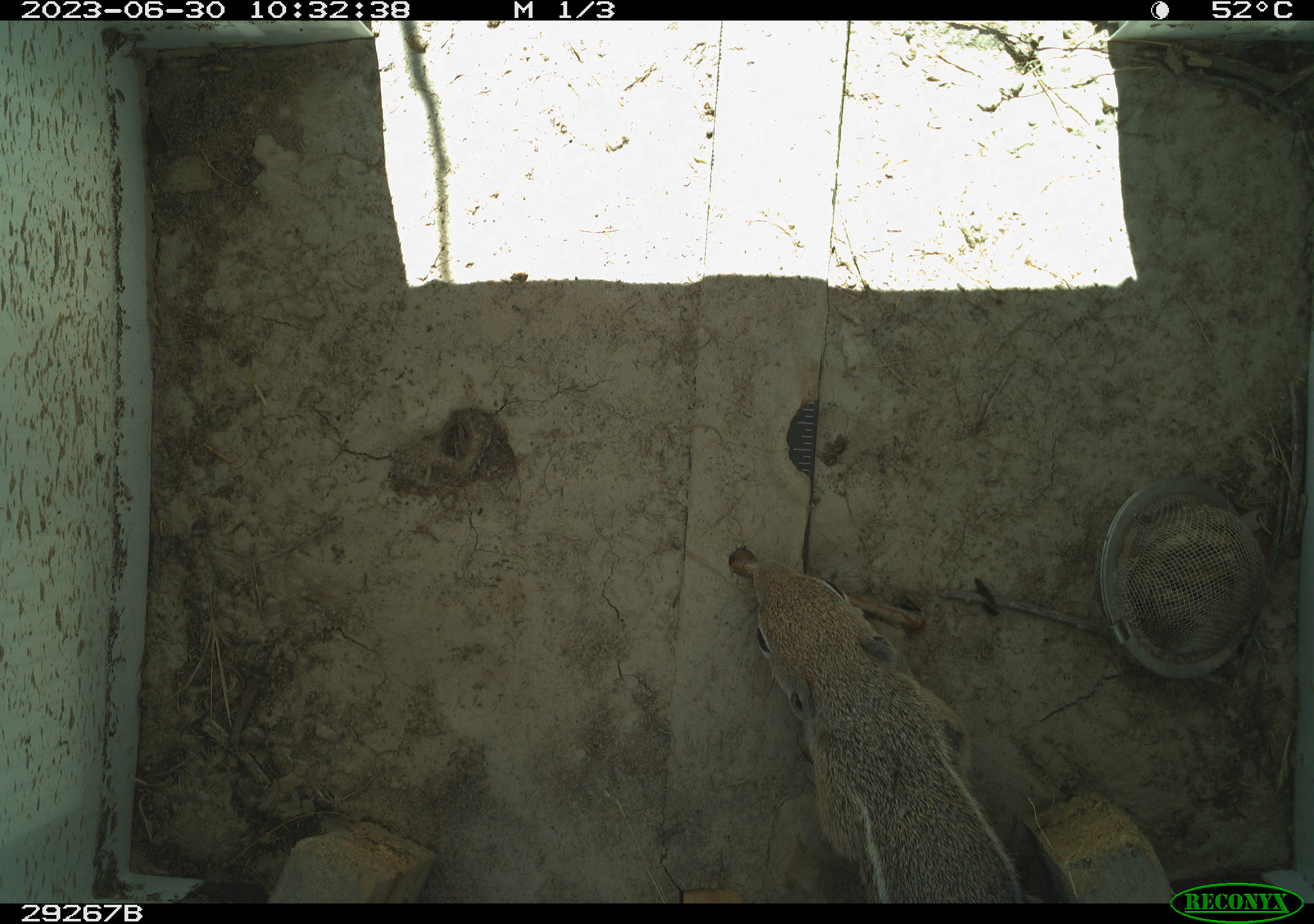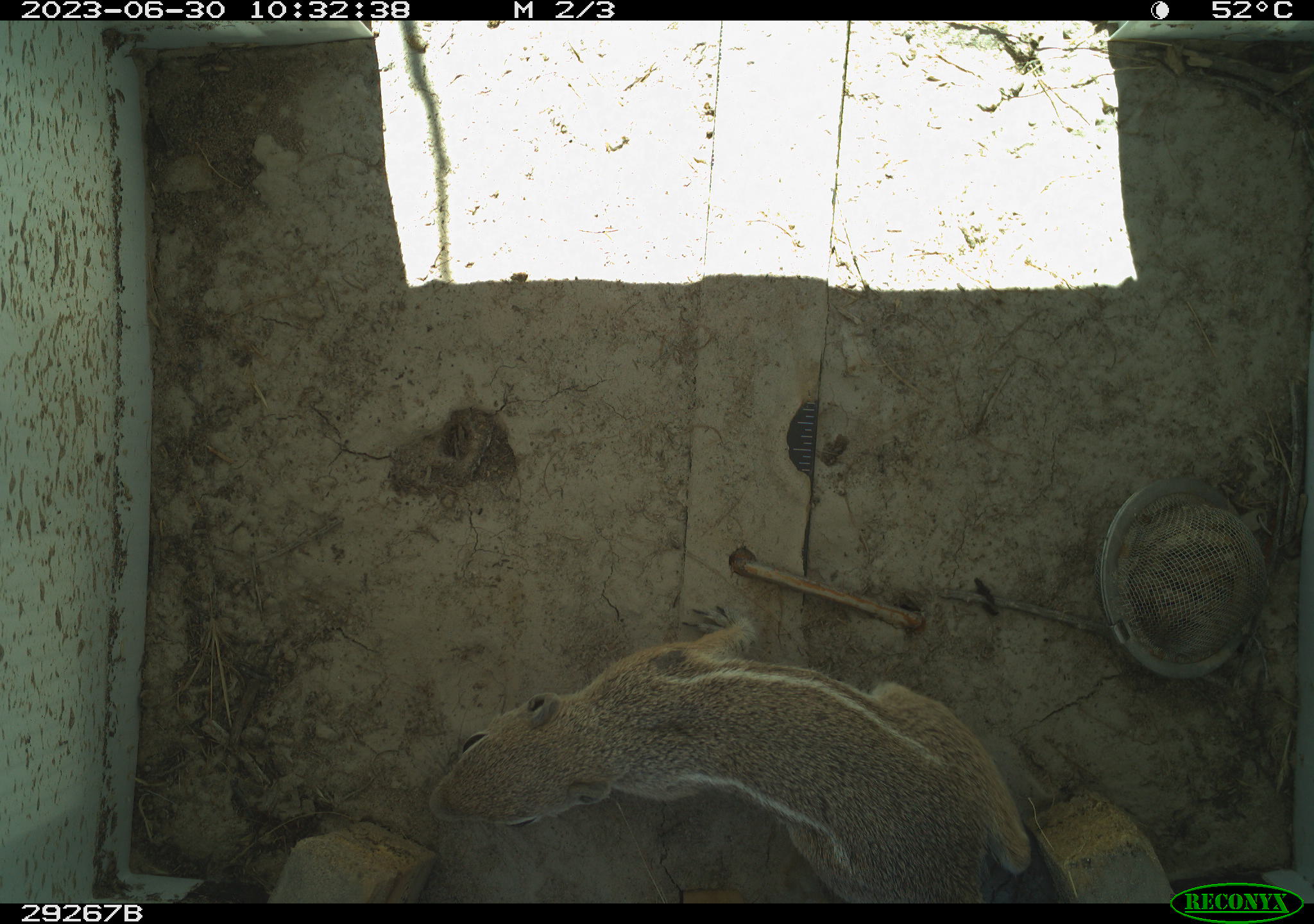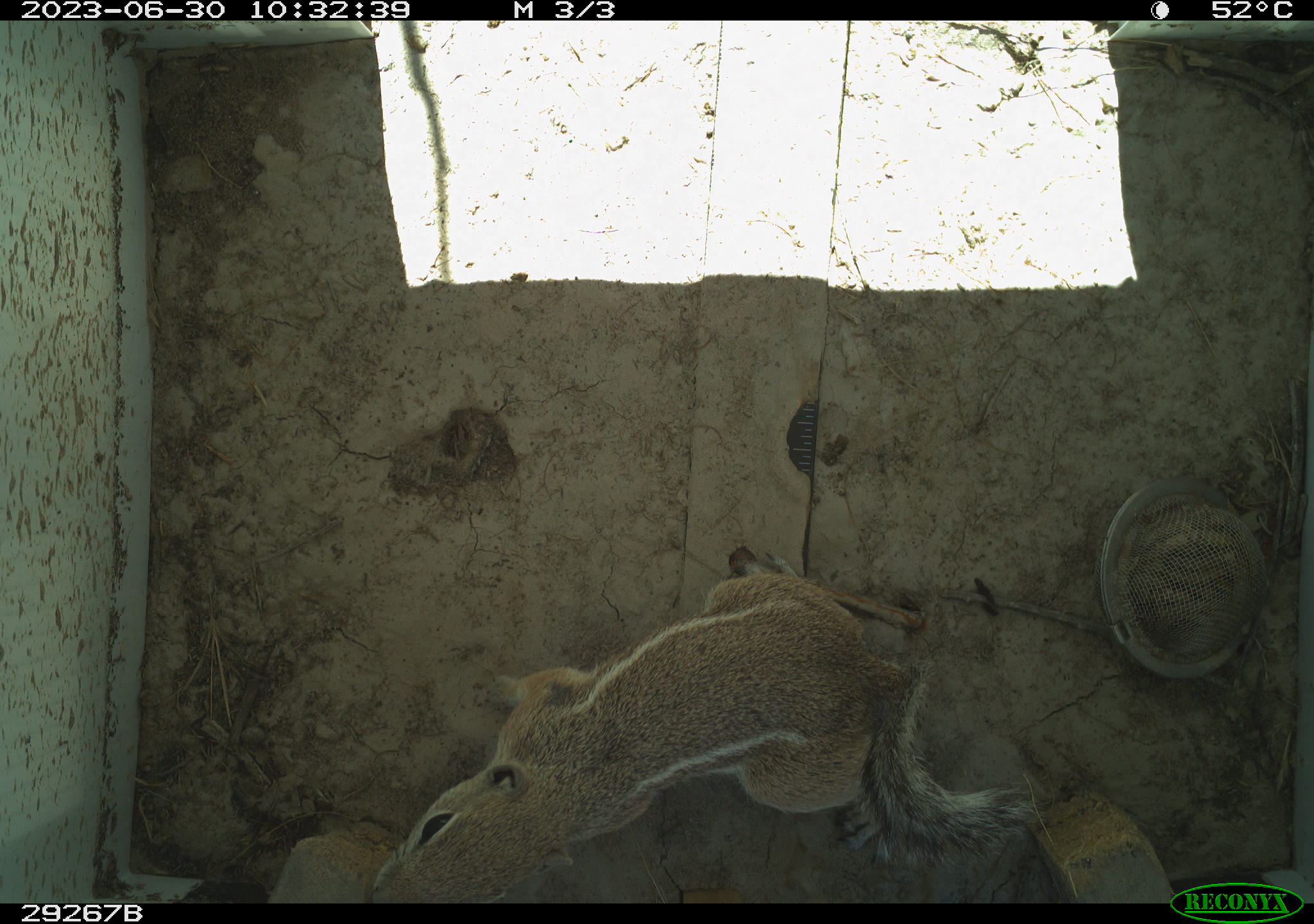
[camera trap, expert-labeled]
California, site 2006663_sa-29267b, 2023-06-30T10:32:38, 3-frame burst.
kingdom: Animalia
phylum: Chordata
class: Mammalia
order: Rodentia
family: Sciuridae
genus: Ammospermophilus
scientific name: Ammospermophilus leucurus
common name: white-tailed antelope squirrel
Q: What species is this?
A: White-tailed antelope squirrel (Ammospermophilus leucurus).